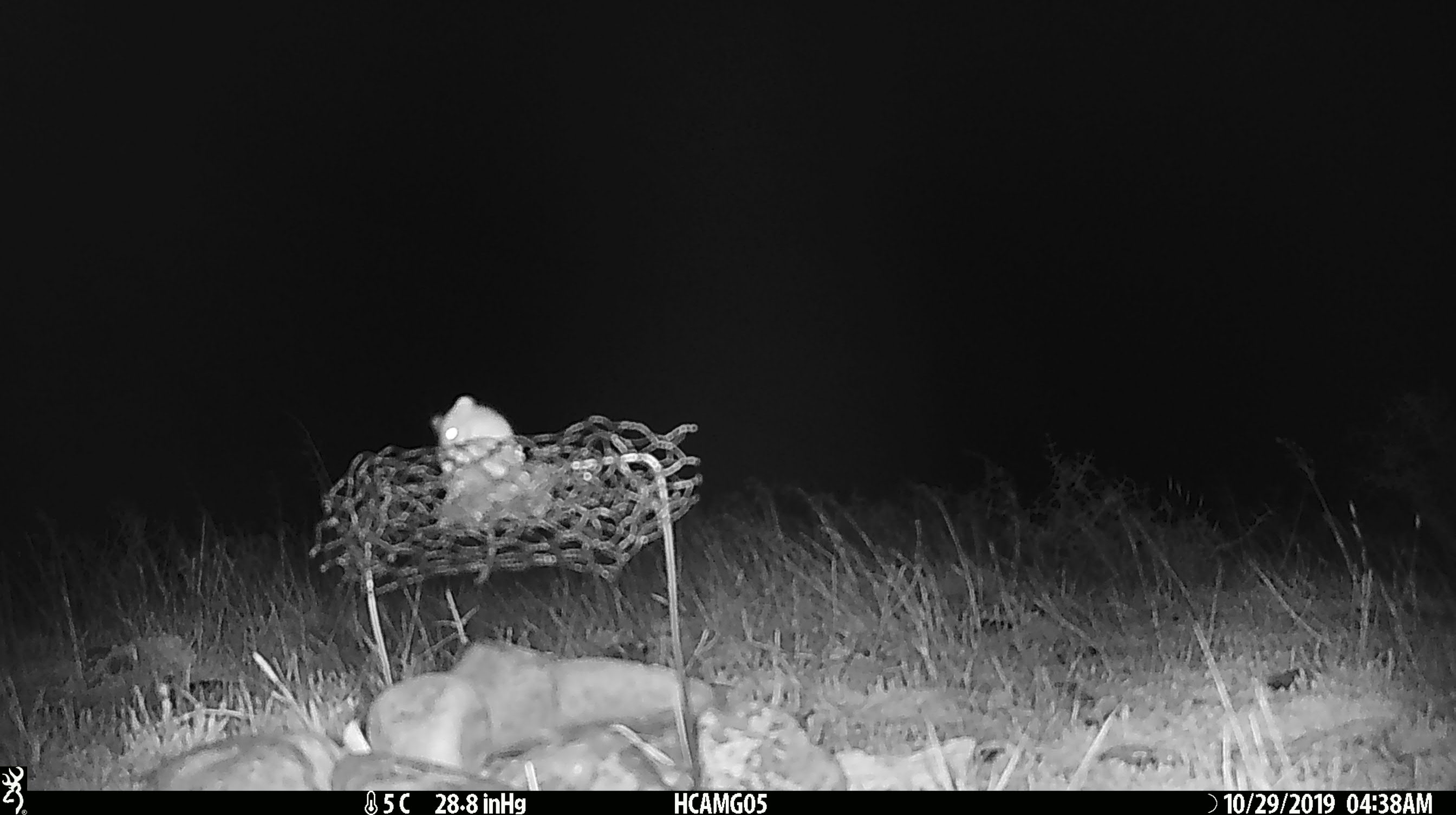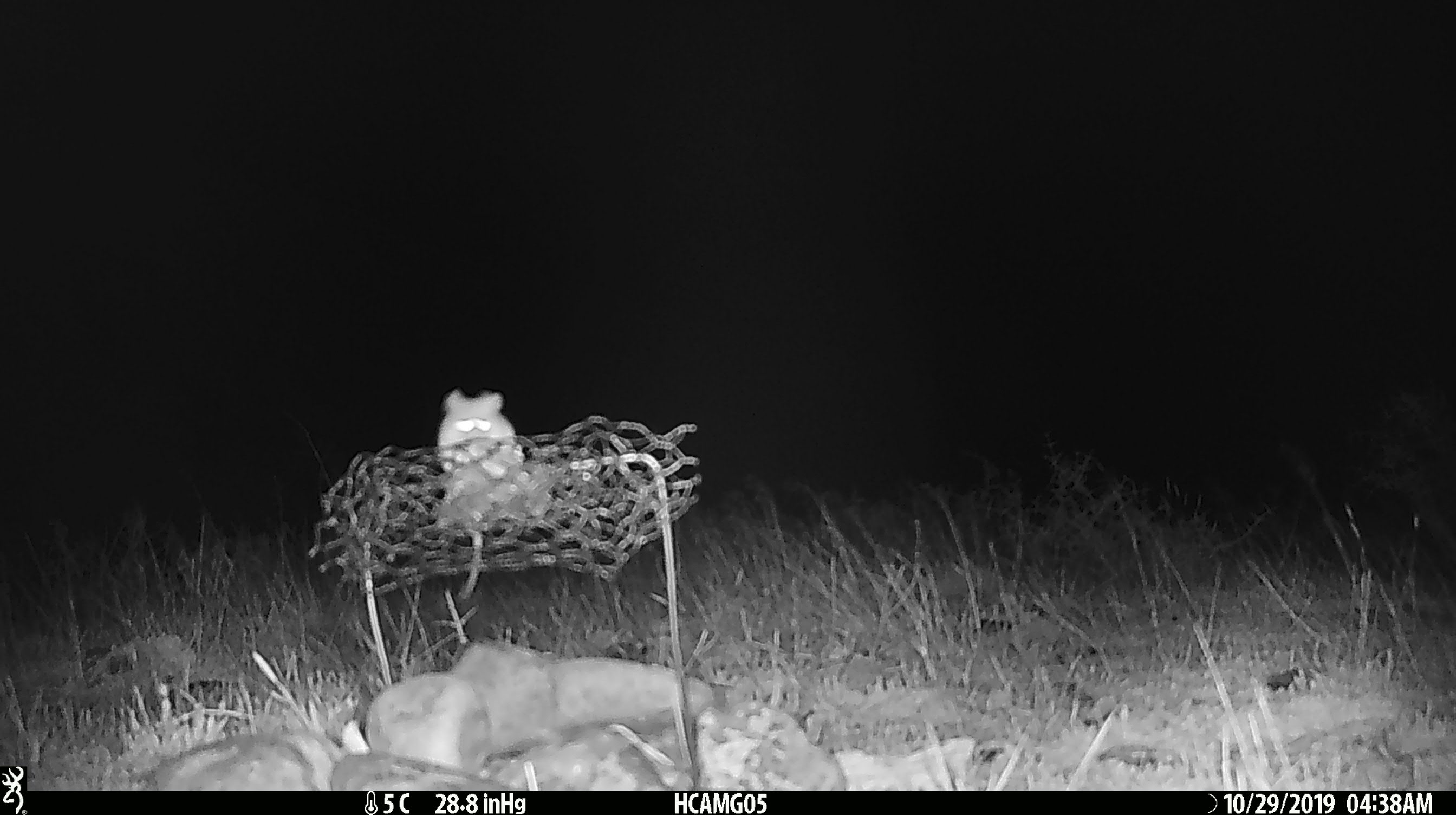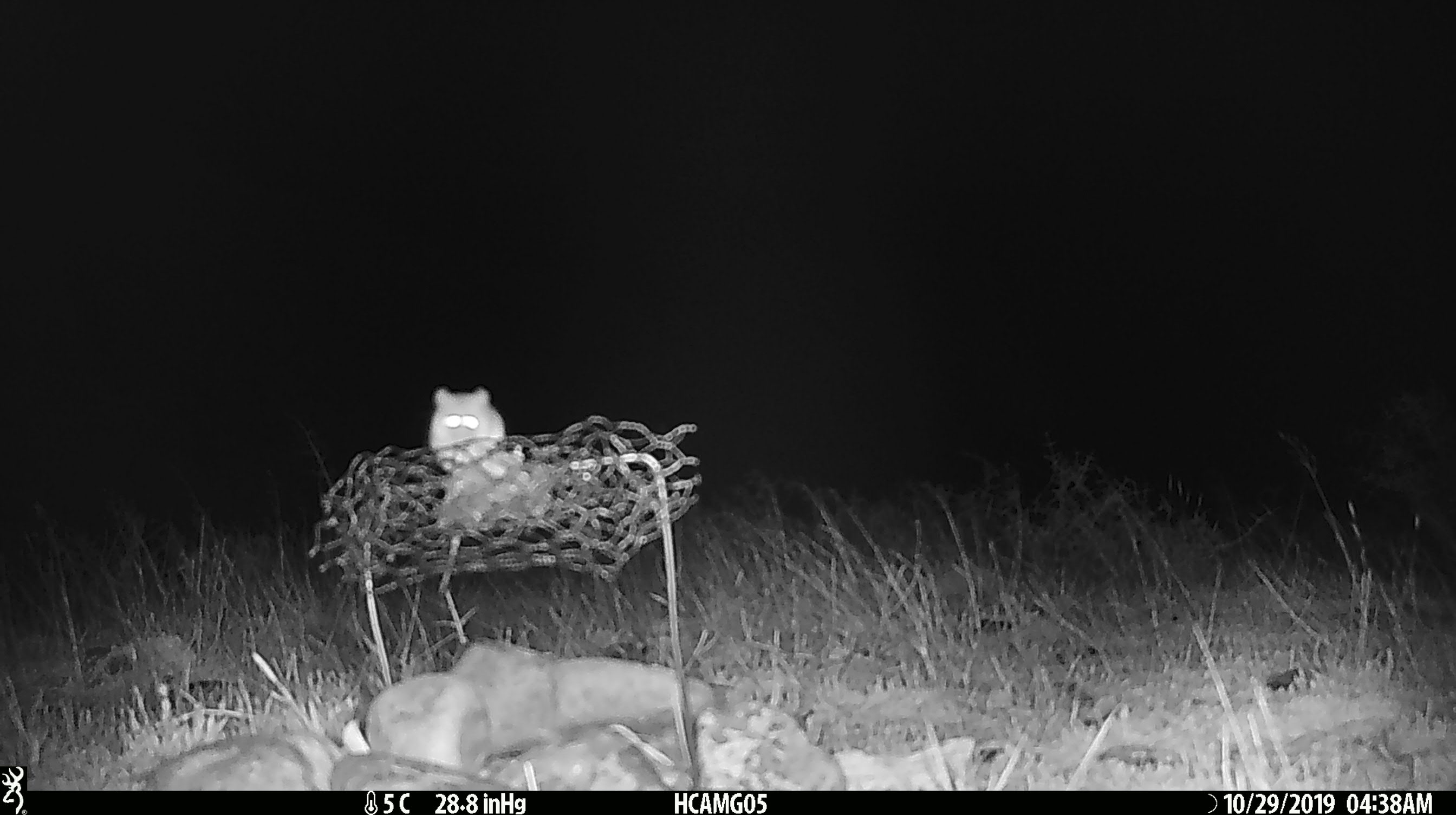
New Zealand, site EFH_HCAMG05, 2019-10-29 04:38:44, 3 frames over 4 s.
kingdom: Animalia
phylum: Chordata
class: Mammalia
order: Rodentia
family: Muridae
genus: Mus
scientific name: Mus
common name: mouse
Mouse (Mus).